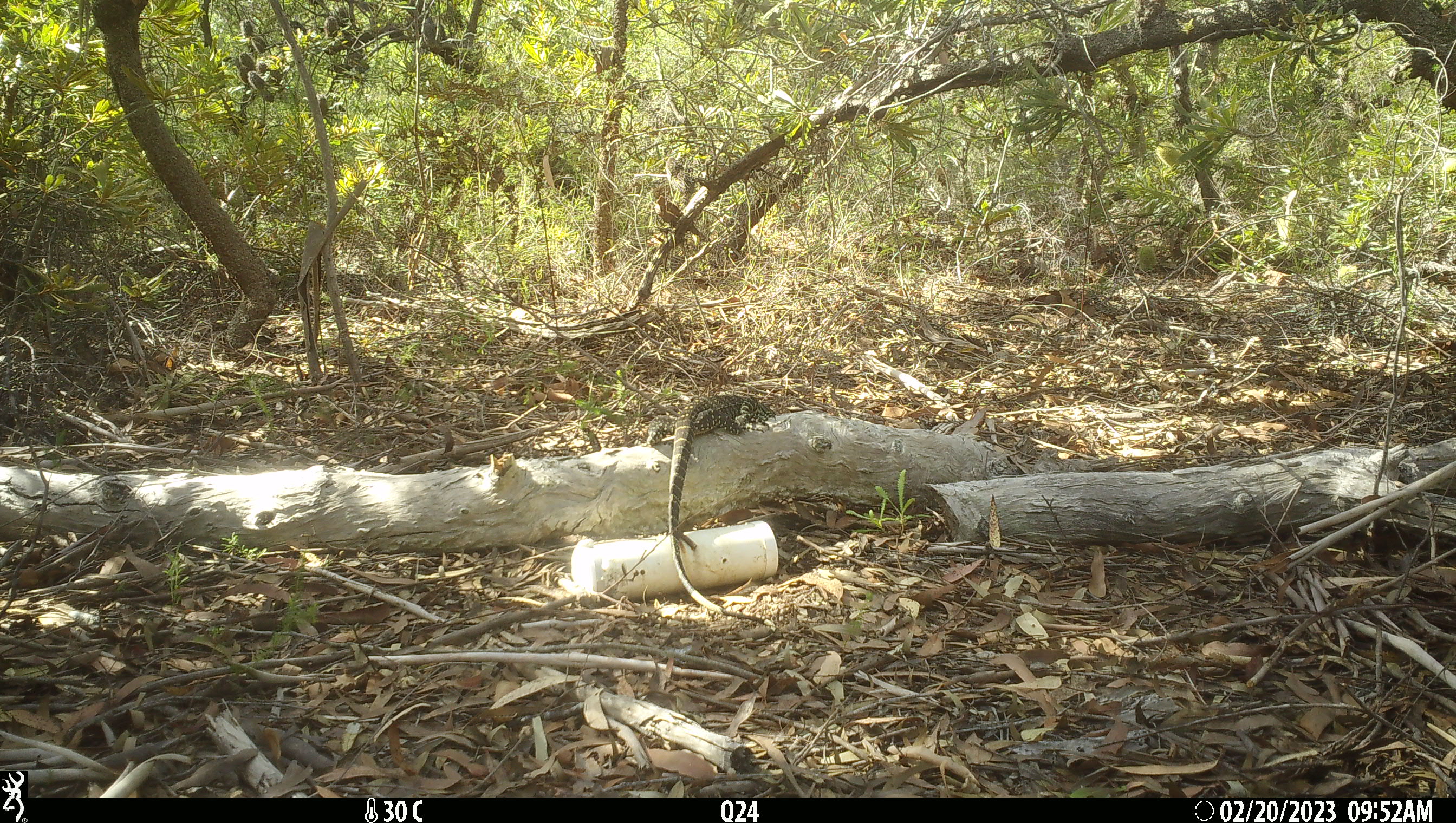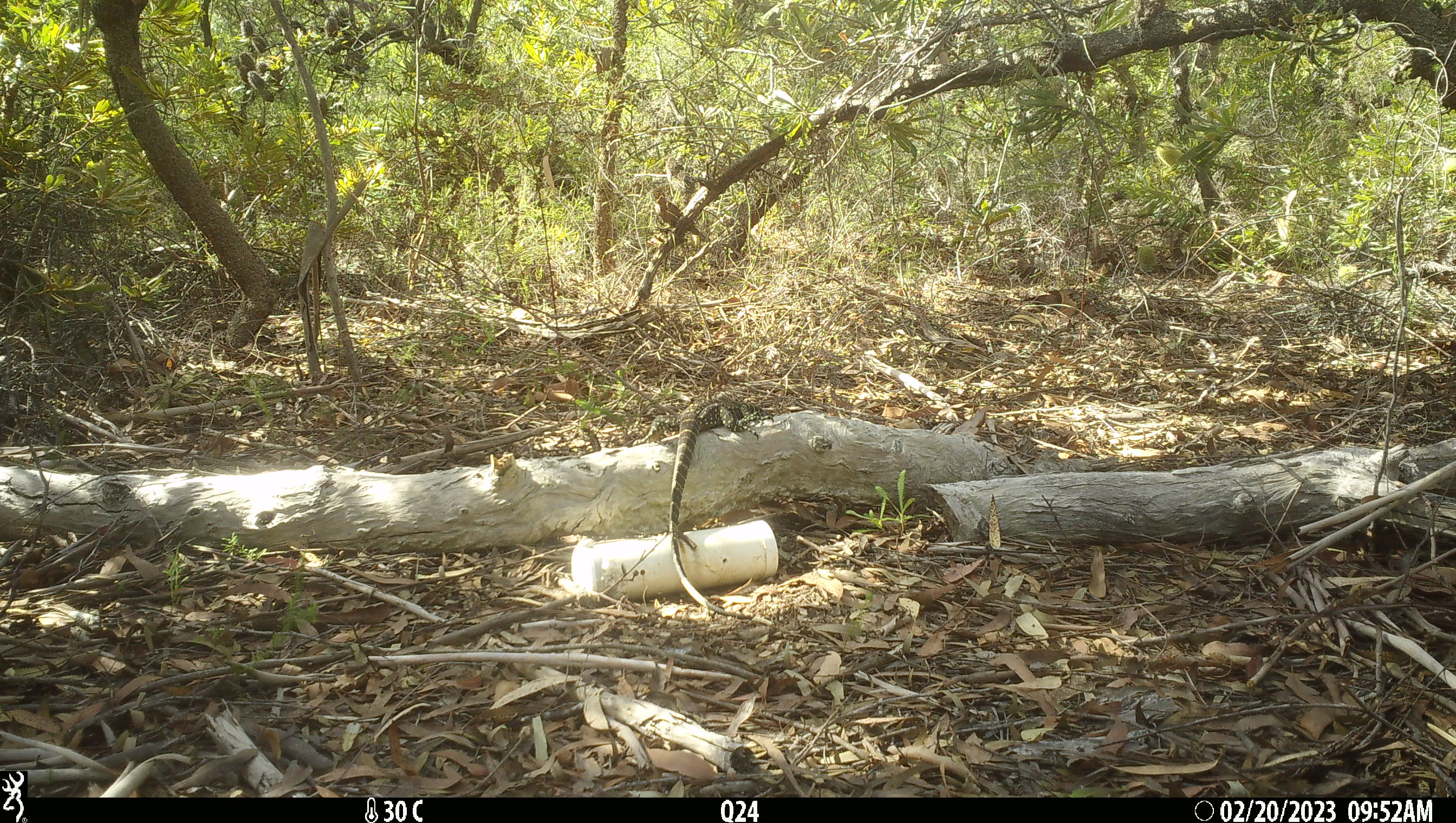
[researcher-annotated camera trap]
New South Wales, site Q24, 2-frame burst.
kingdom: Animalia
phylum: Chordata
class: Reptilia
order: Squamata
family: Varanidae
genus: Varanus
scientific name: Varanus varius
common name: lace monitor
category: goanna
Goanna (lace monitor) (Varanus varius).